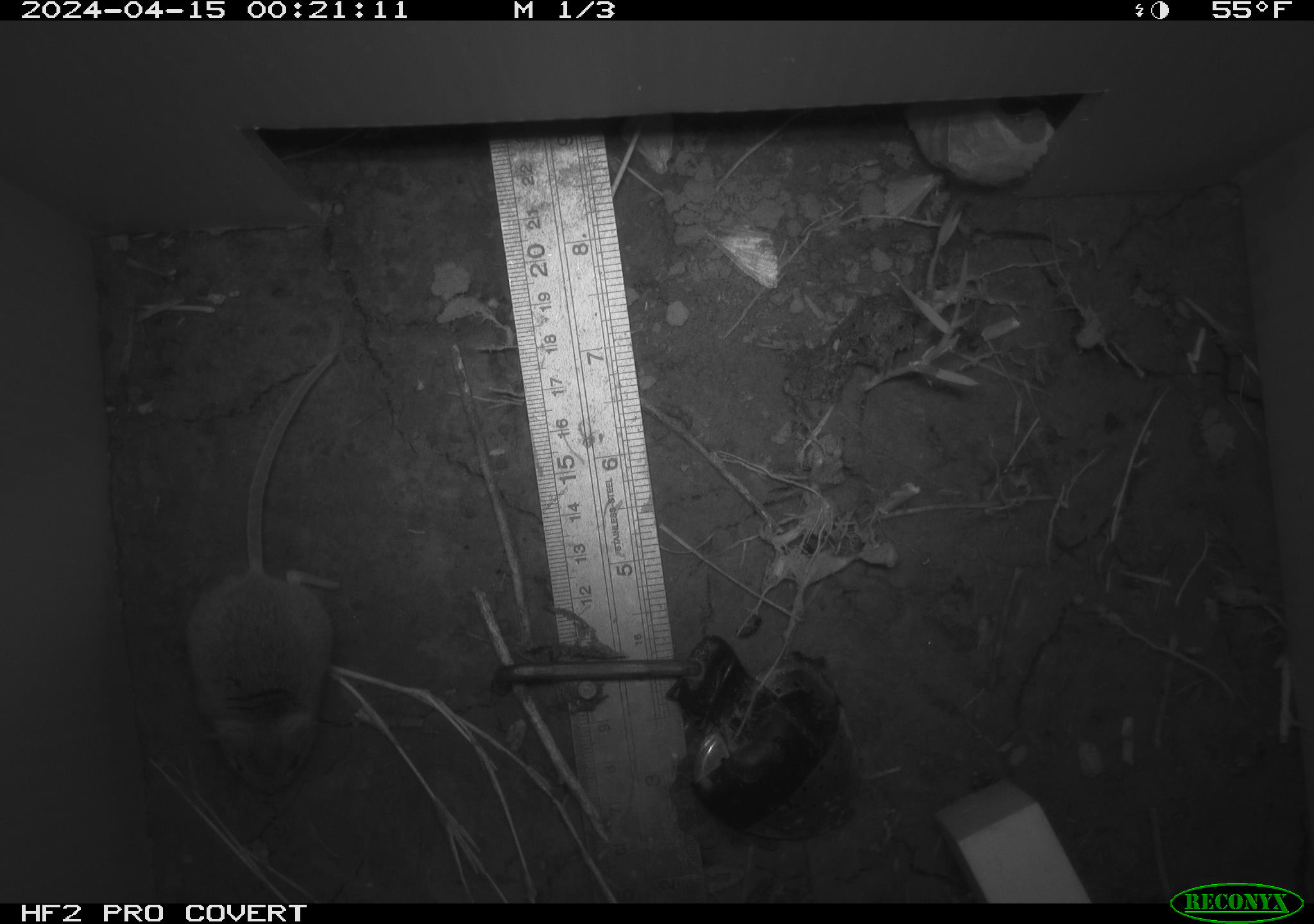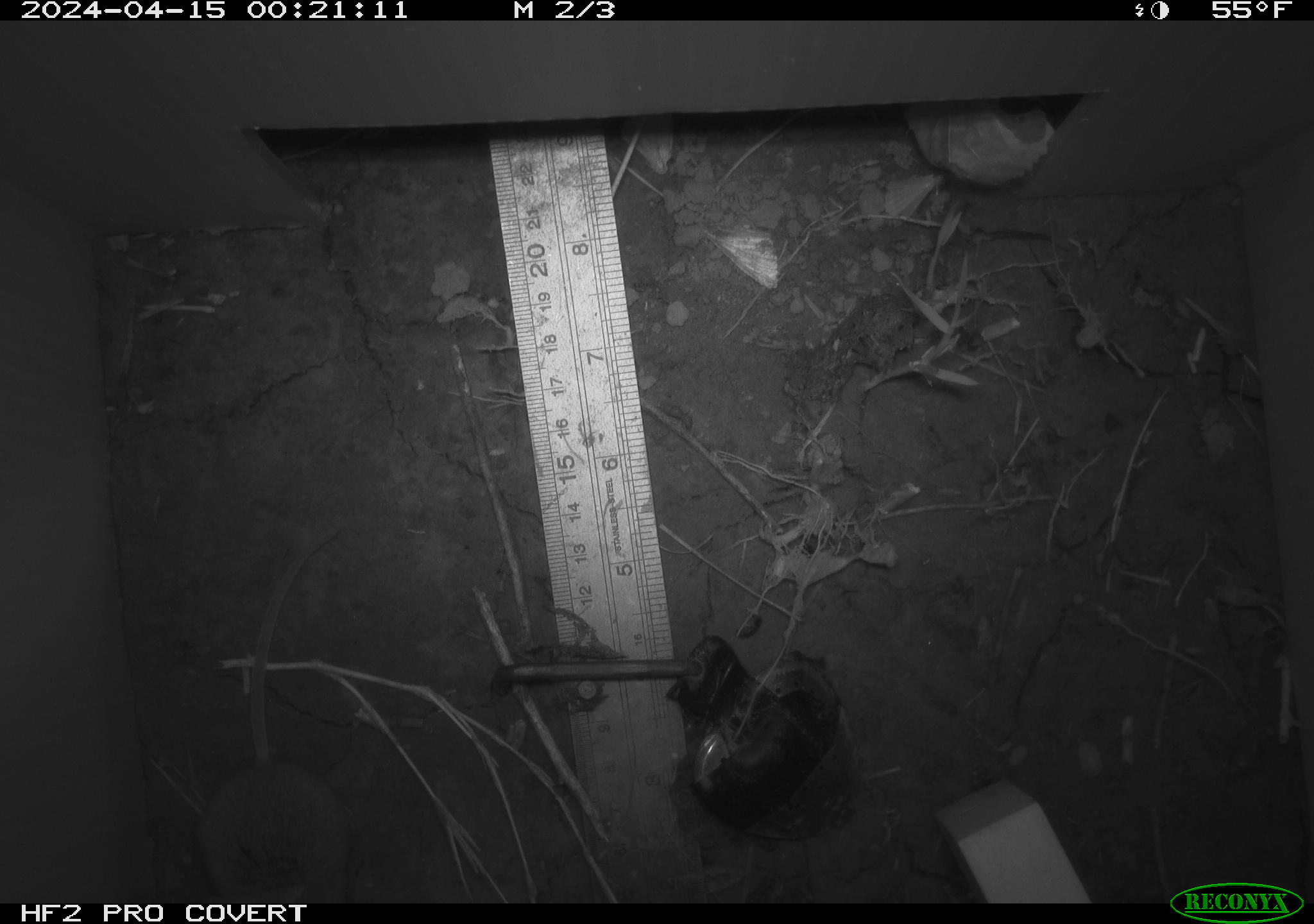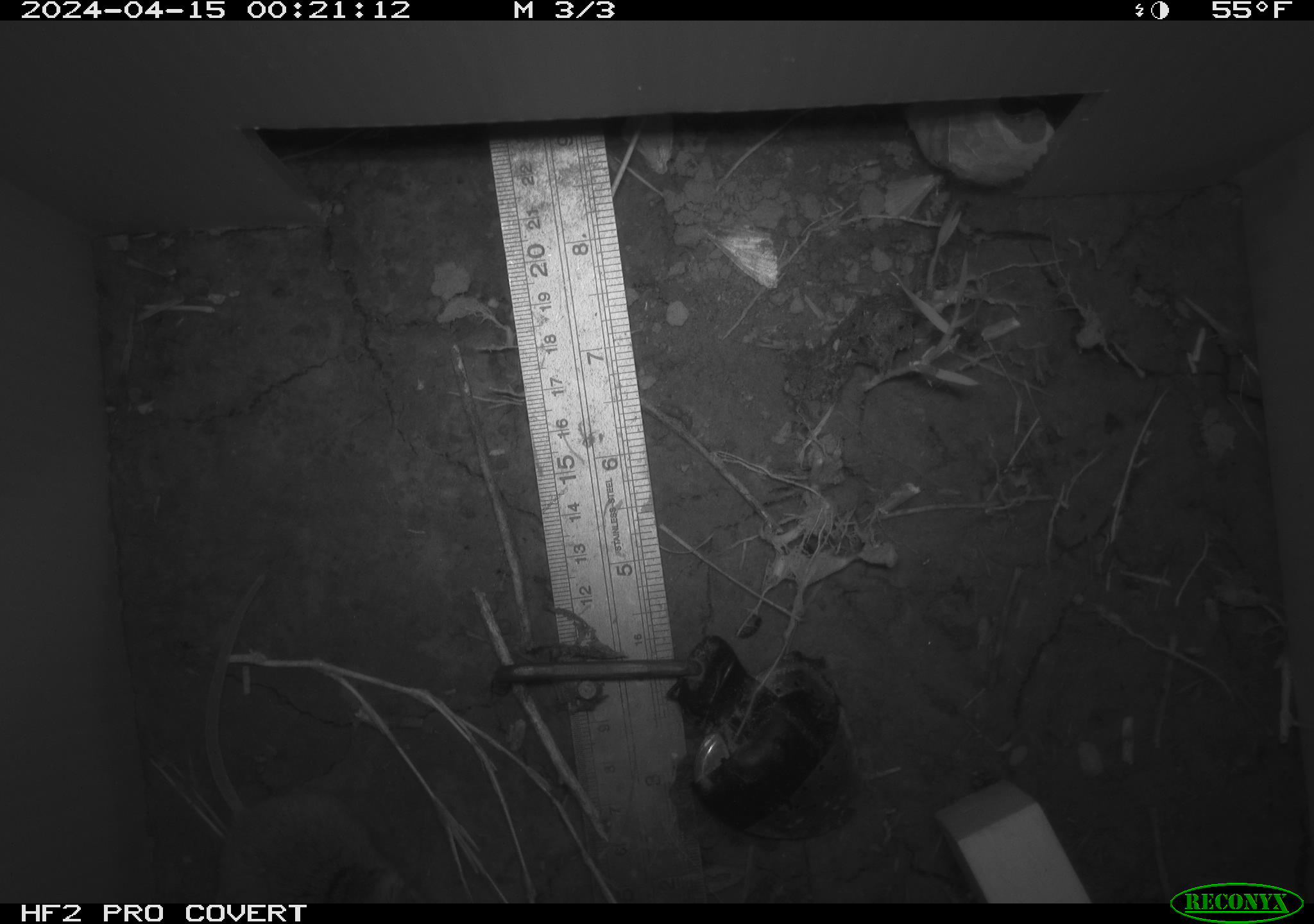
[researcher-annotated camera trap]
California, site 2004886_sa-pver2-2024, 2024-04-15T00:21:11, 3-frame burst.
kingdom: Animalia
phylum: Chordata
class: Mammalia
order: Rodentia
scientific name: Rodentia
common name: mouse species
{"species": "mouse species (Rodentia)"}